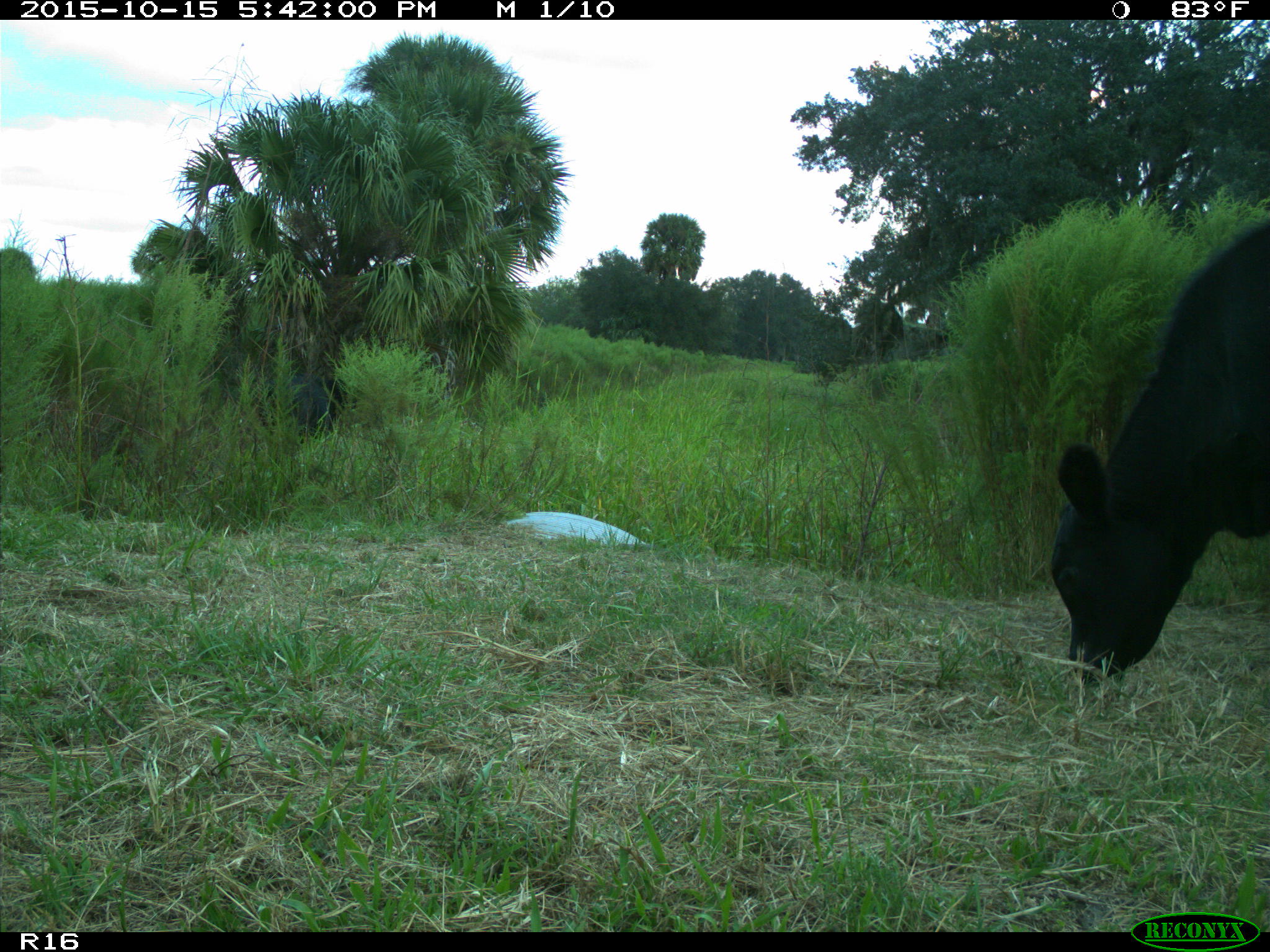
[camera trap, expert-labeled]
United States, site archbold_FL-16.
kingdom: Animalia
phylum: Chordata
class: Mammalia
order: Artiodactyla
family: Bovidae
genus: Bos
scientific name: Bos taurus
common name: domestic cow